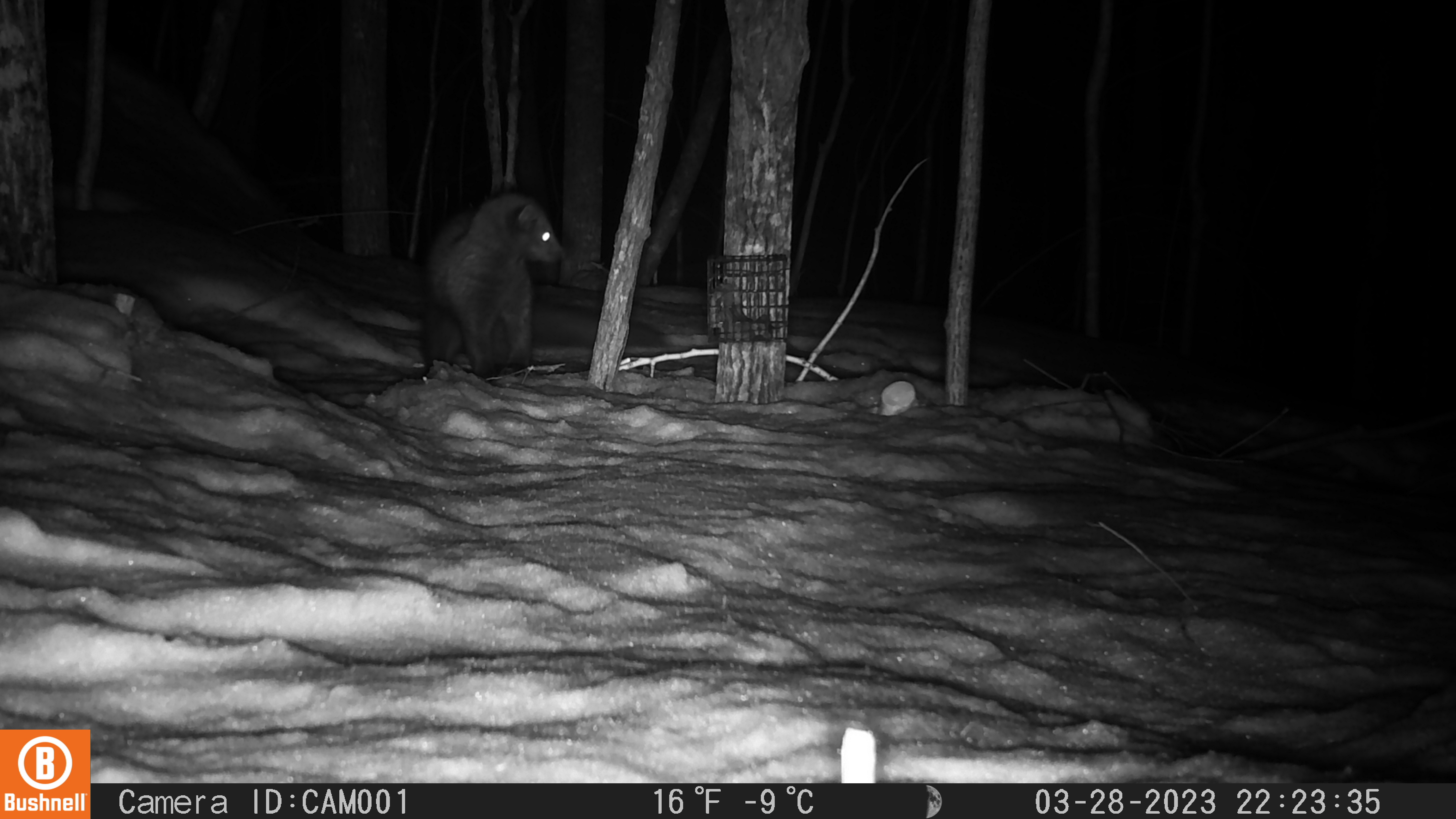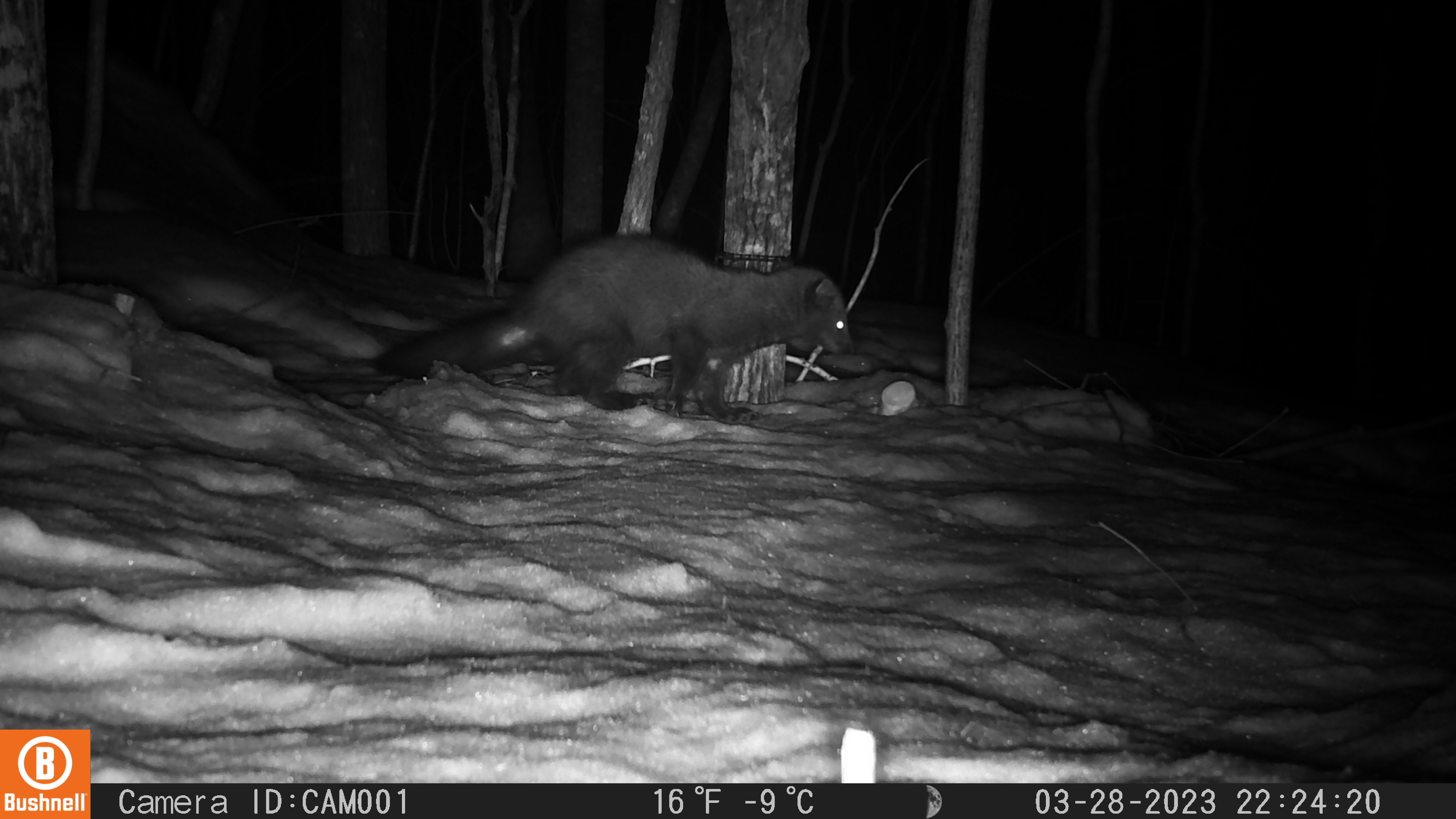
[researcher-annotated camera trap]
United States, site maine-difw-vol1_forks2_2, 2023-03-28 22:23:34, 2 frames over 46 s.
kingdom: Animalia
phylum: Chordata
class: Mammalia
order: Carnivora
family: Mustelidae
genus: Pekania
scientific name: Pekania pennanti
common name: fisher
Fisher (Pekania pennanti).